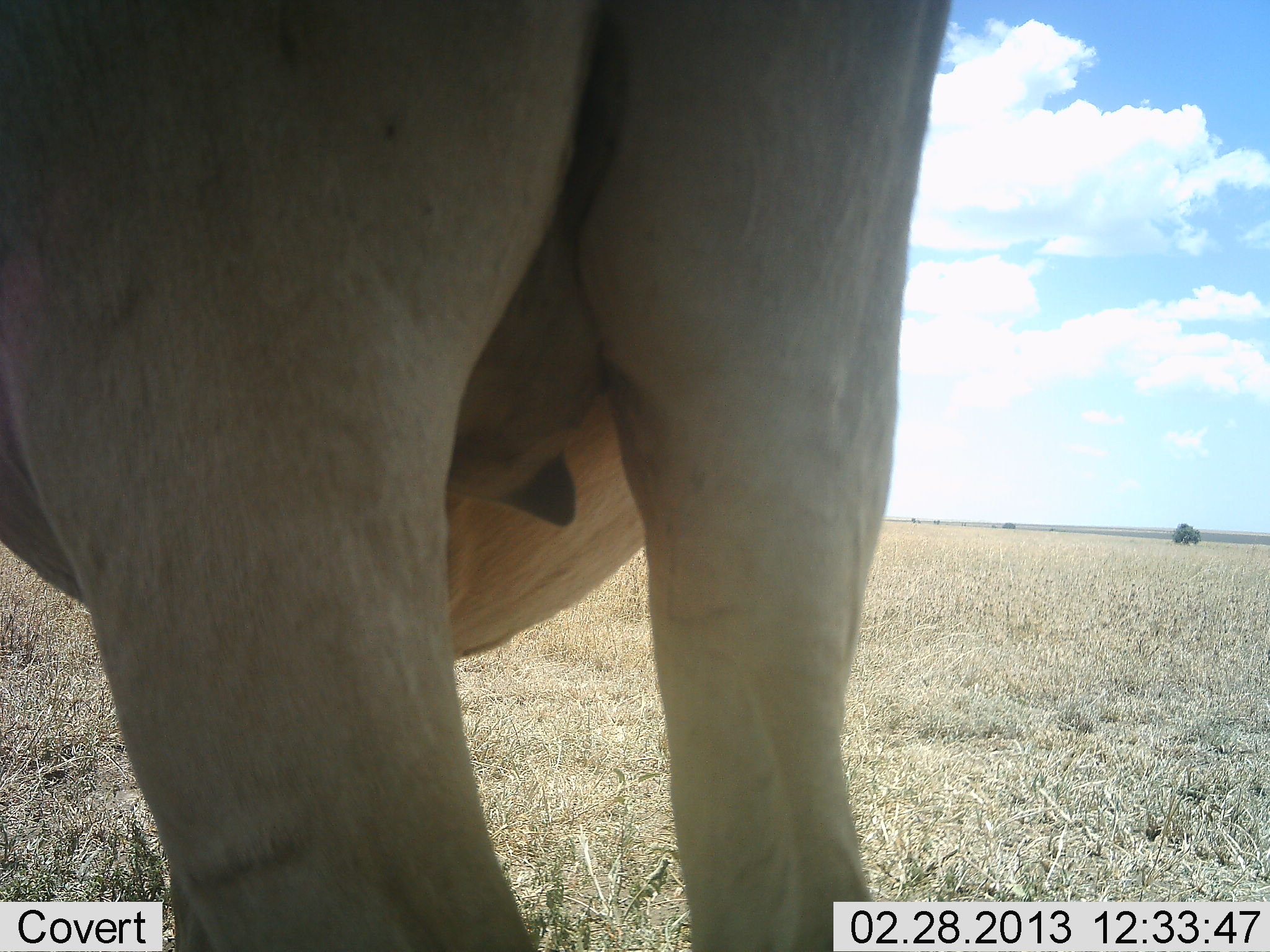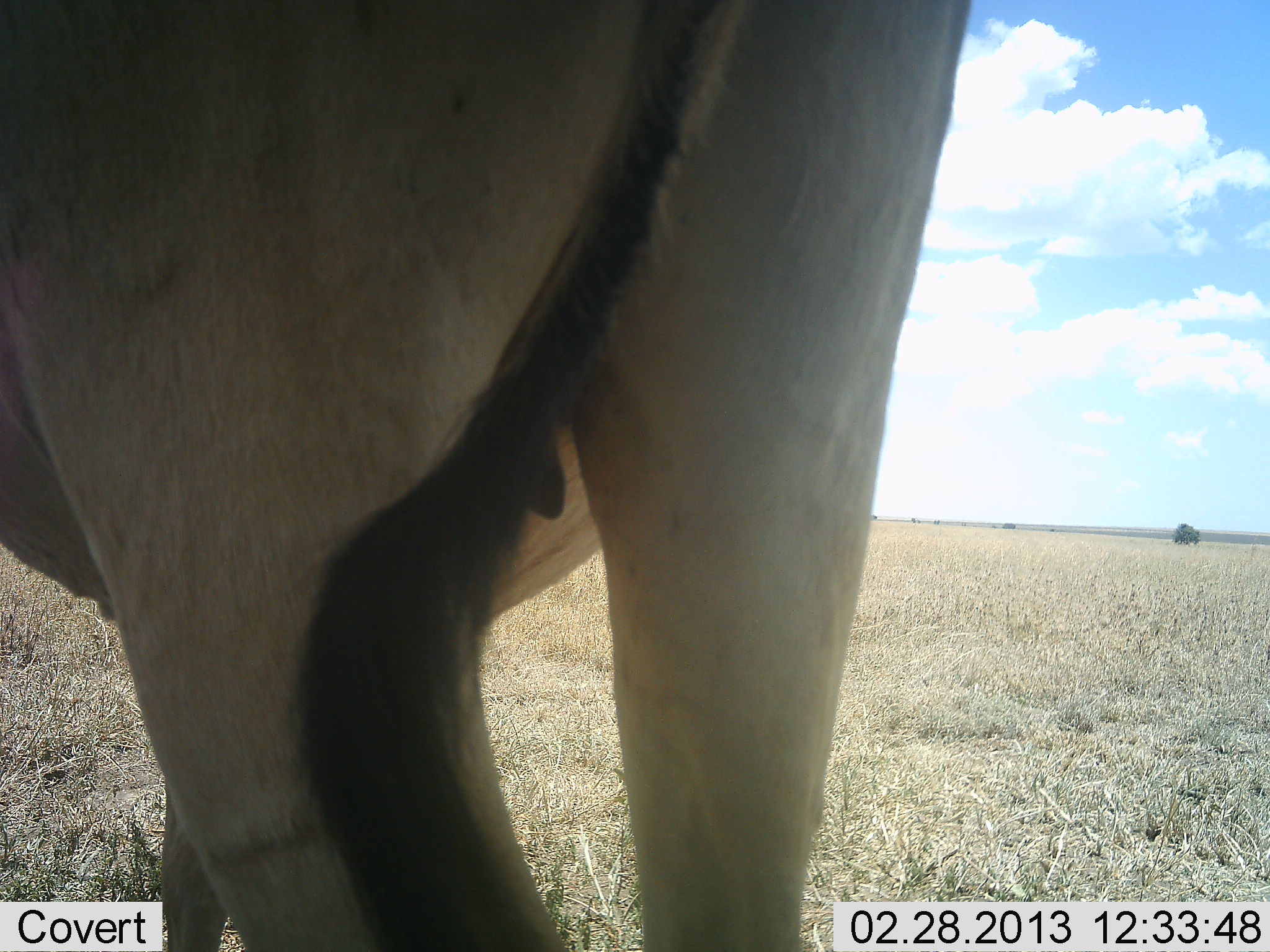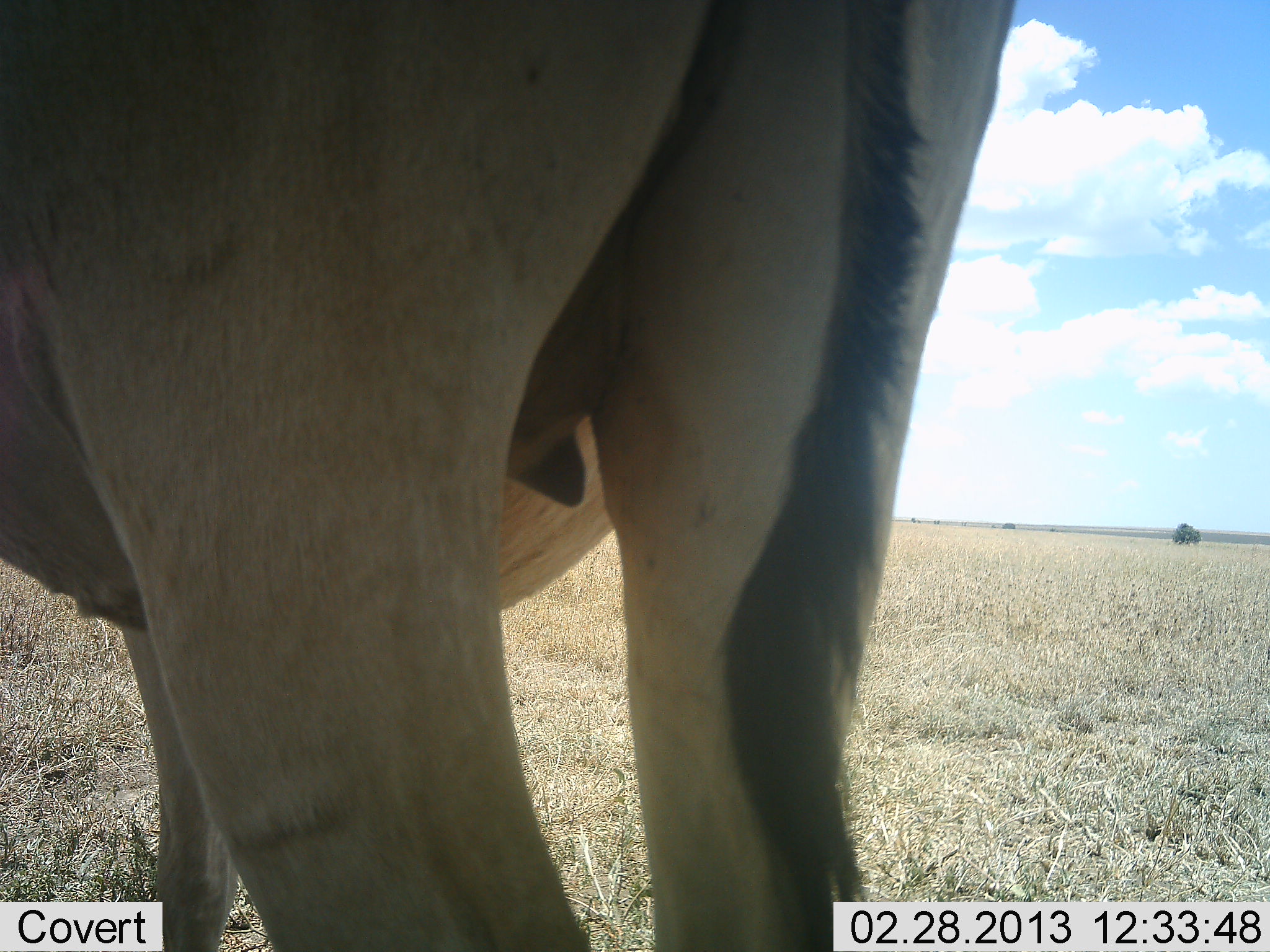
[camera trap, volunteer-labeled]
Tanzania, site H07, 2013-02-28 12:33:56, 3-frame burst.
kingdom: Animalia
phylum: Chordata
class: Mammalia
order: Artiodactyla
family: Bovidae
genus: Alcelaphus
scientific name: Alcelaphus buselaphus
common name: hartebeest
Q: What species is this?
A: Hartebeest (Alcelaphus buselaphus).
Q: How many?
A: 1.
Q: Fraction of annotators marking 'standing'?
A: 100%.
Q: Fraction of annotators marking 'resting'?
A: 0%.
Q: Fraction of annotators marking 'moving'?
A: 0%.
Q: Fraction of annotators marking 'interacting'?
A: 0%.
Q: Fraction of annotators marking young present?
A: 0%.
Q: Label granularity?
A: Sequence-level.